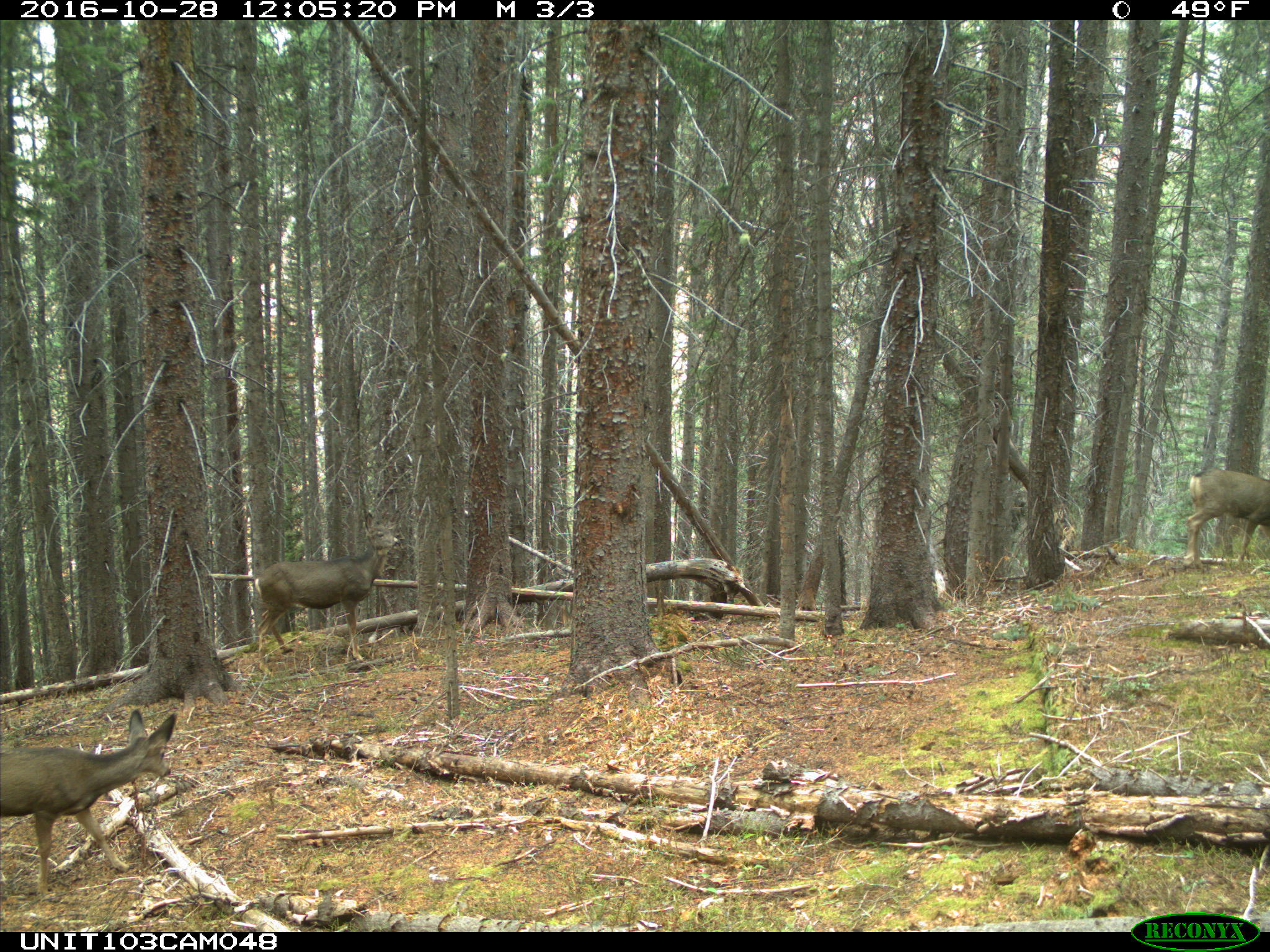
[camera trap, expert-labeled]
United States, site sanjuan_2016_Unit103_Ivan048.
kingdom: Animalia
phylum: Chordata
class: Mammalia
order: Artiodactyla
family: Cervidae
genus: Odocoileus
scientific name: Odocoileus hemionus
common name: mule deer